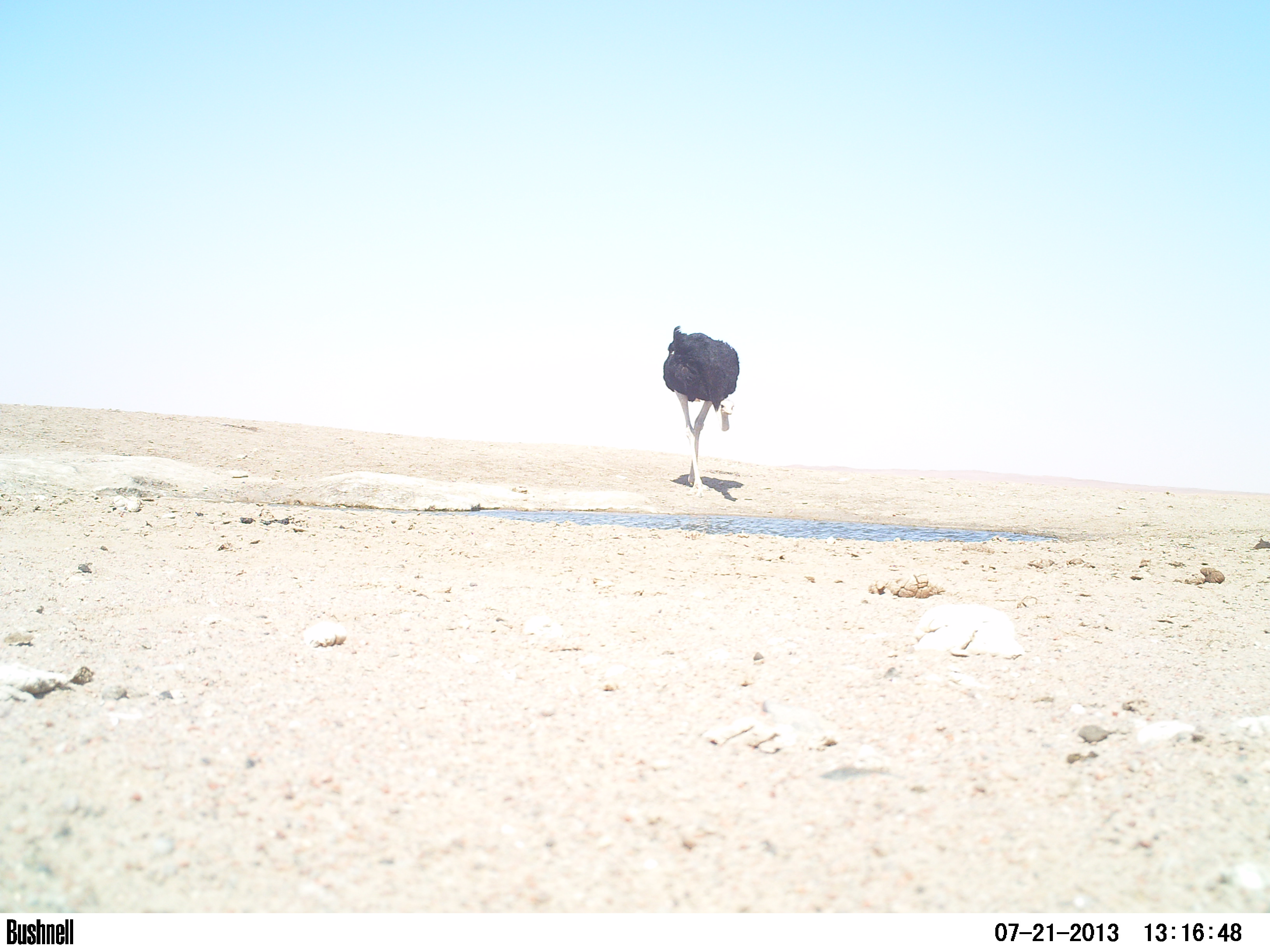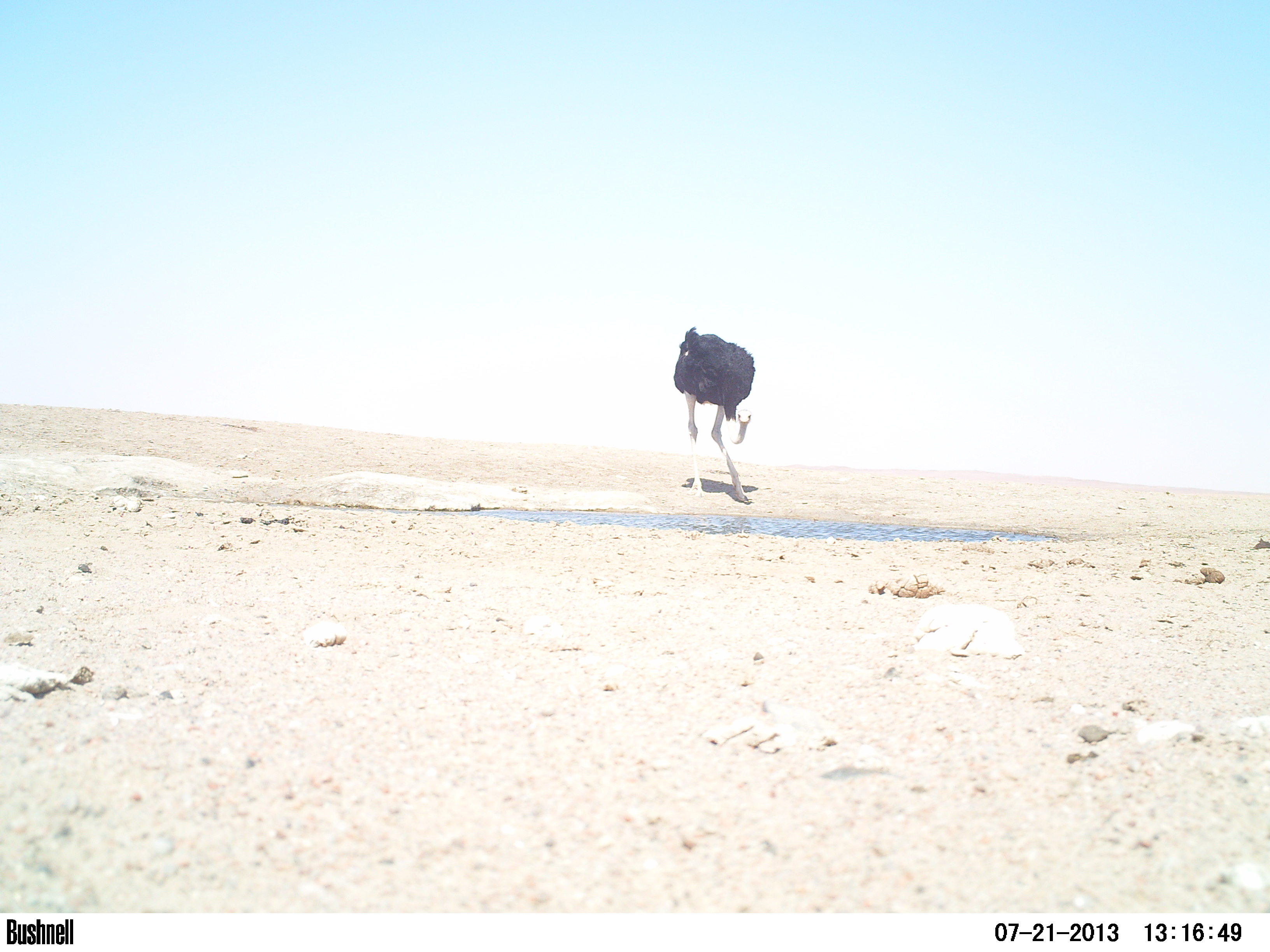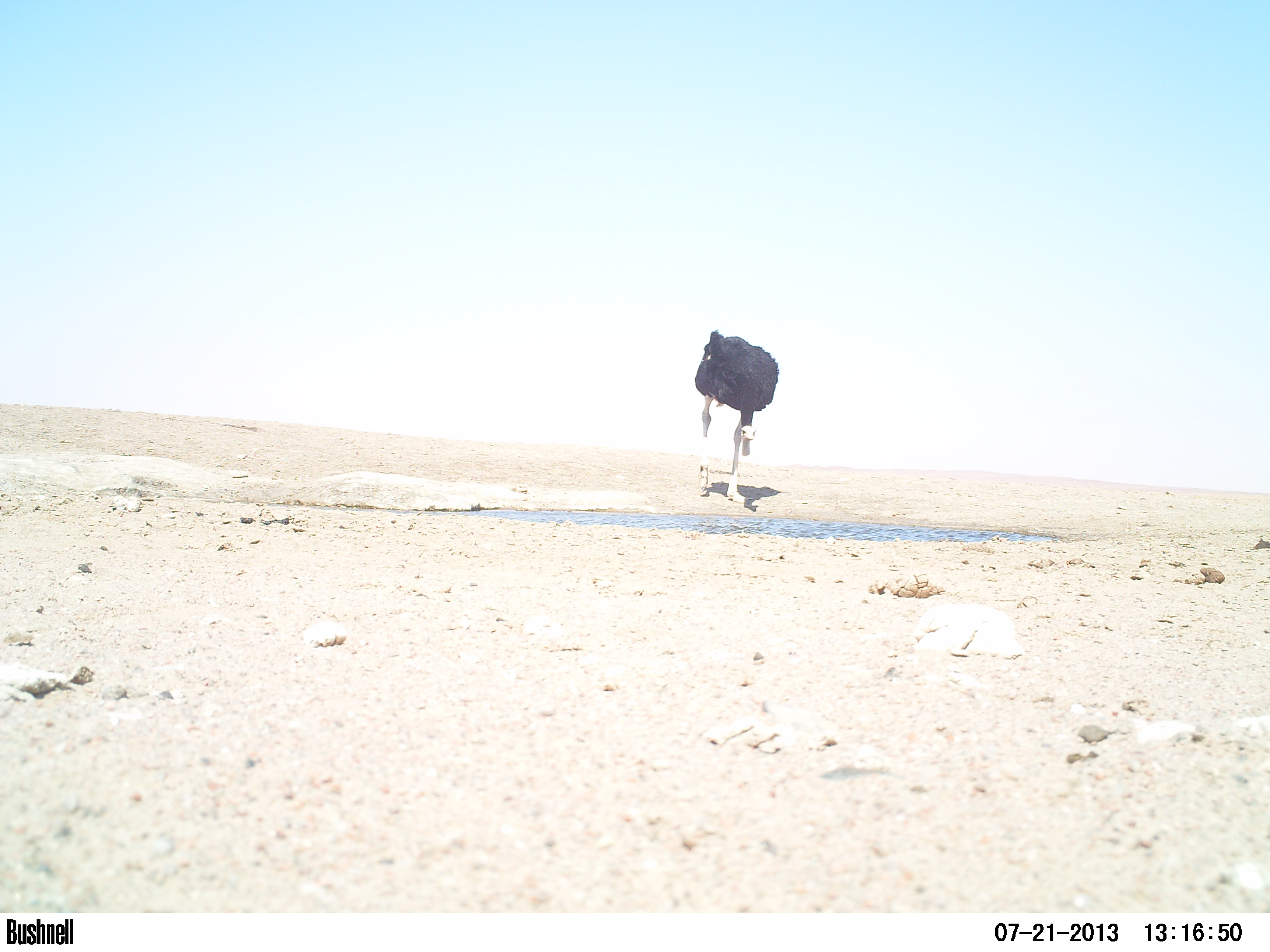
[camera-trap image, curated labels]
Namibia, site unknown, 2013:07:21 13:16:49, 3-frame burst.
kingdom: Animalia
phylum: Chordata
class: Aves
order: Struthioniformes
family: Struthionidae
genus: Struthio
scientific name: Struthio camelus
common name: common ostrich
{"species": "Struthio camelus (common ostrich)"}